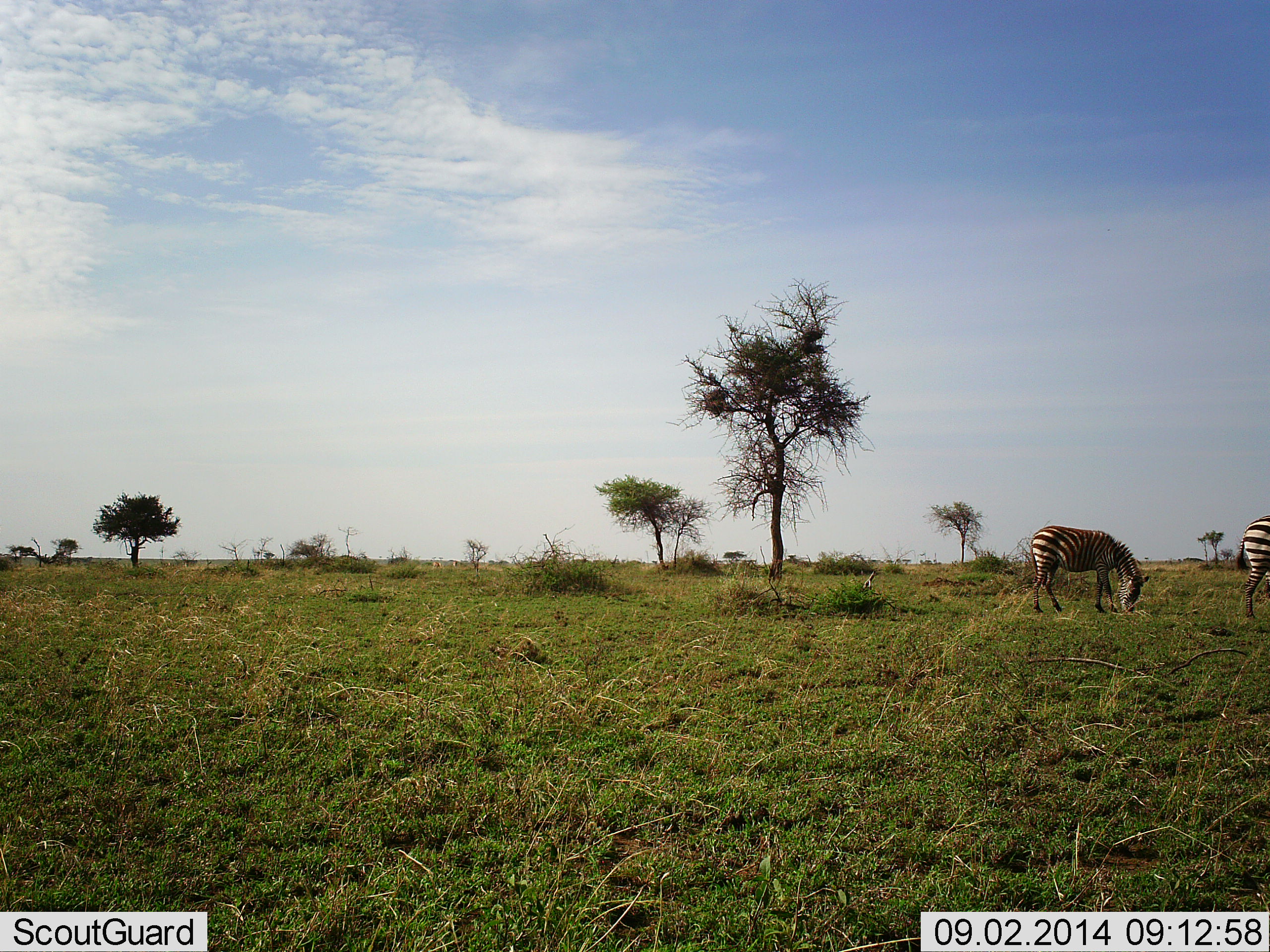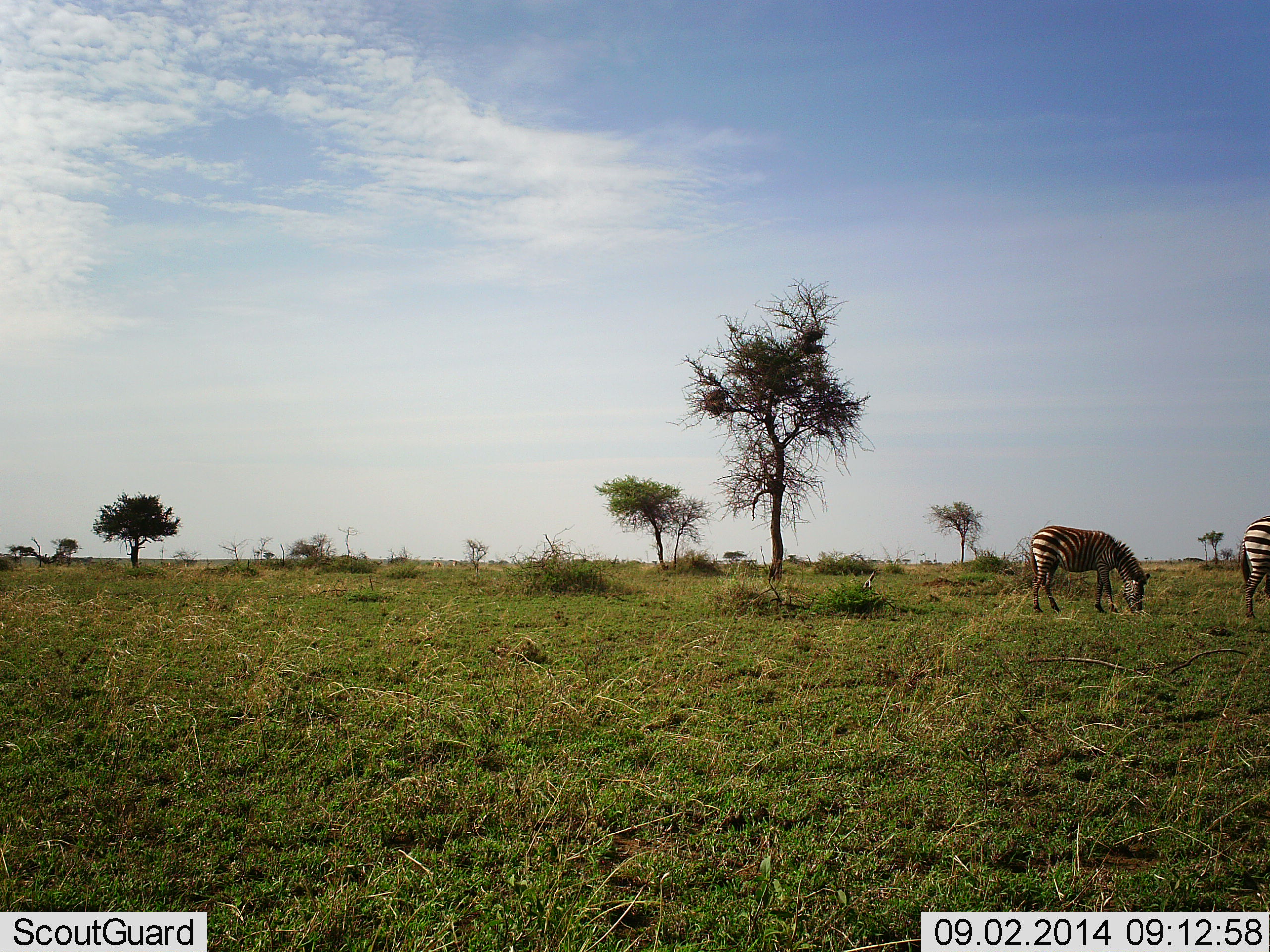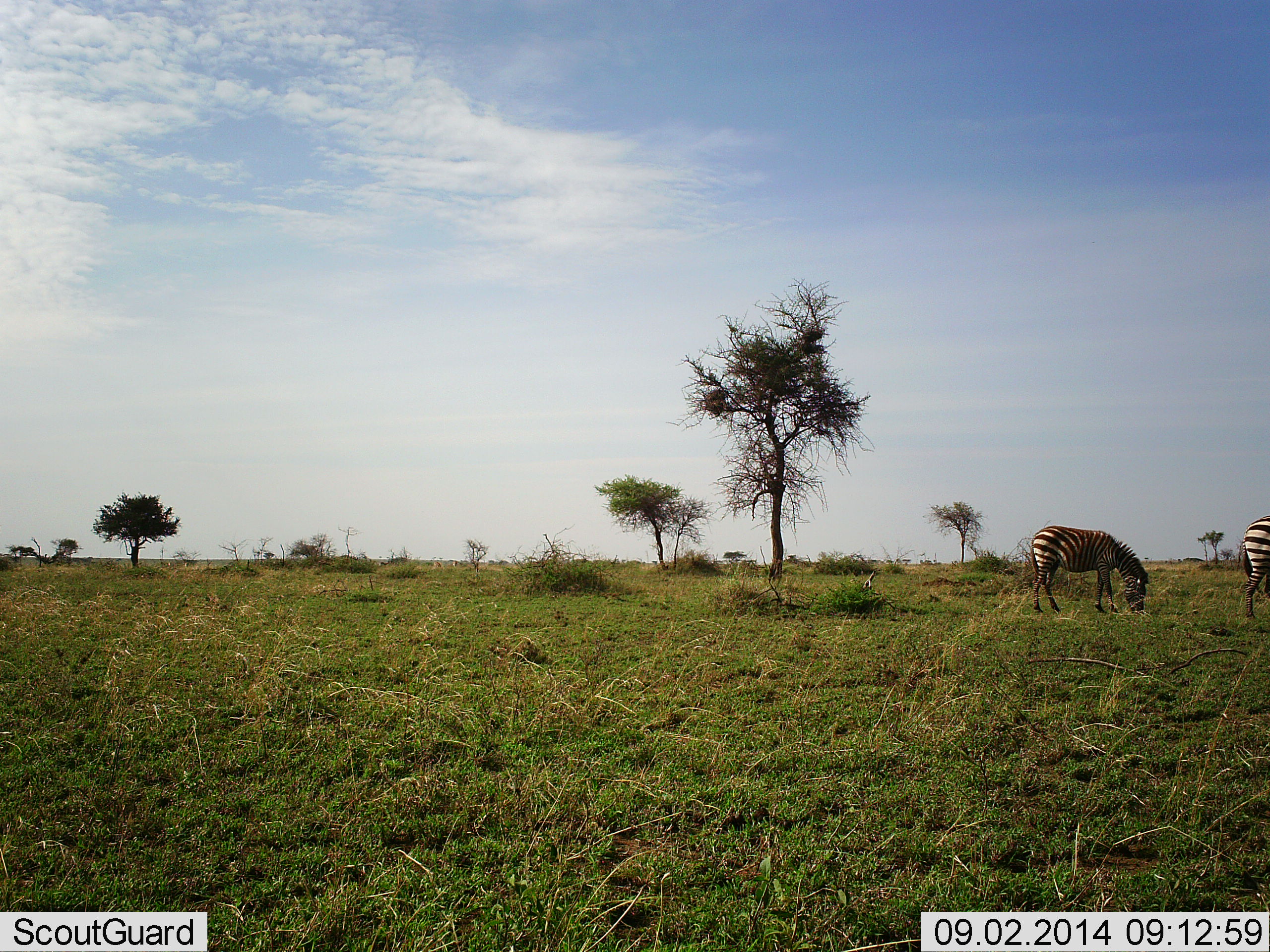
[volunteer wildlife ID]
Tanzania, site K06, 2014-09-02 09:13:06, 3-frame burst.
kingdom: Animalia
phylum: Chordata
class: Mammalia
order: Perissodactyla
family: Equidae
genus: Equus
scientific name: Equus quagga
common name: plains zebra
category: zebra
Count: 2.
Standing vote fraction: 20%.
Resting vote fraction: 10%.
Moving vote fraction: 10%.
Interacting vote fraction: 10%.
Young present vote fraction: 10%.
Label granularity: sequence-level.